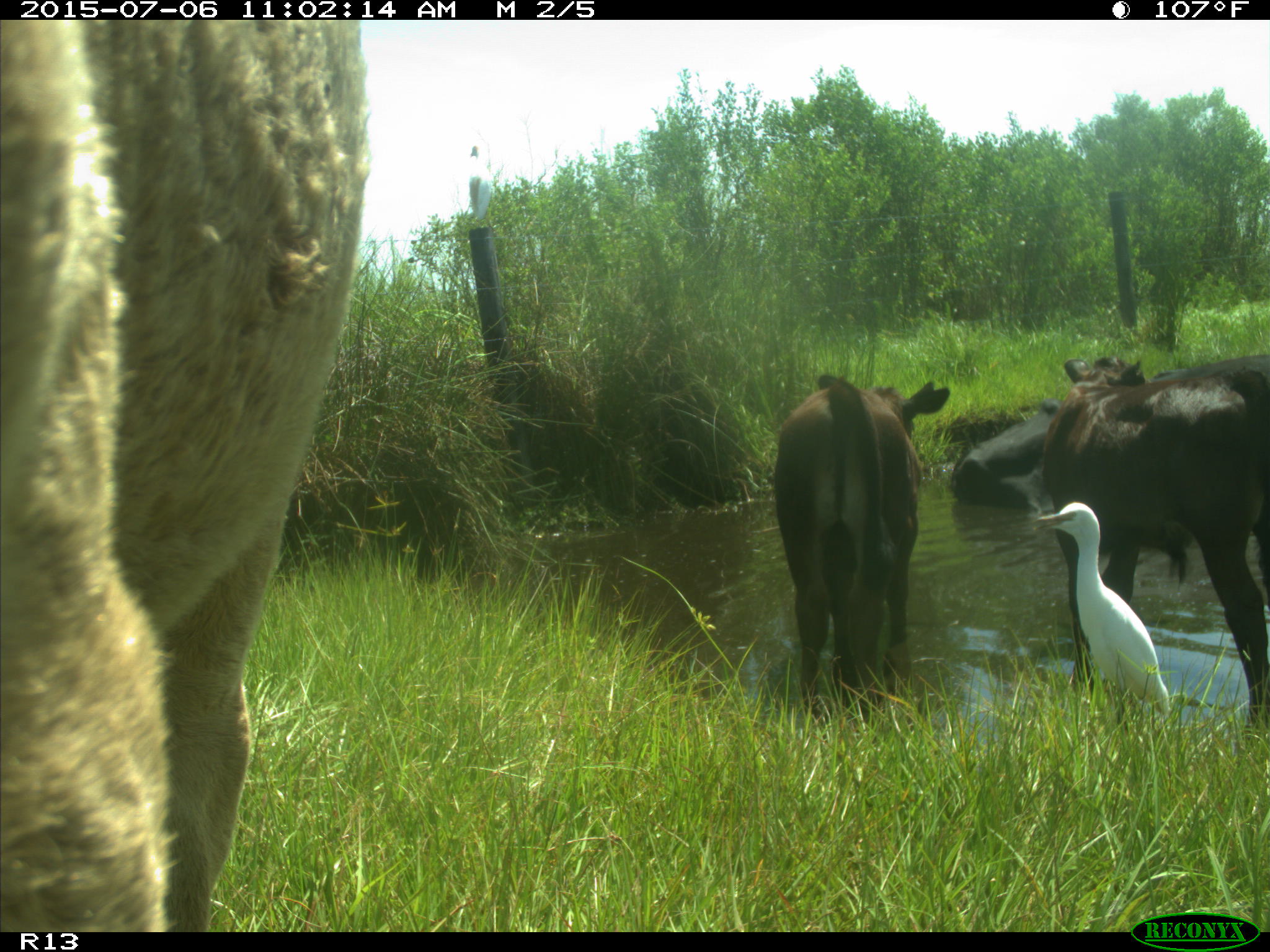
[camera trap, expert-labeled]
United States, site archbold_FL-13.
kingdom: Animalia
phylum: Chordata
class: Mammalia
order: Artiodactyla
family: Bovidae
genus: Bos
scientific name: Bos taurus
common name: domestic cow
Bos taurus (domestic cow).